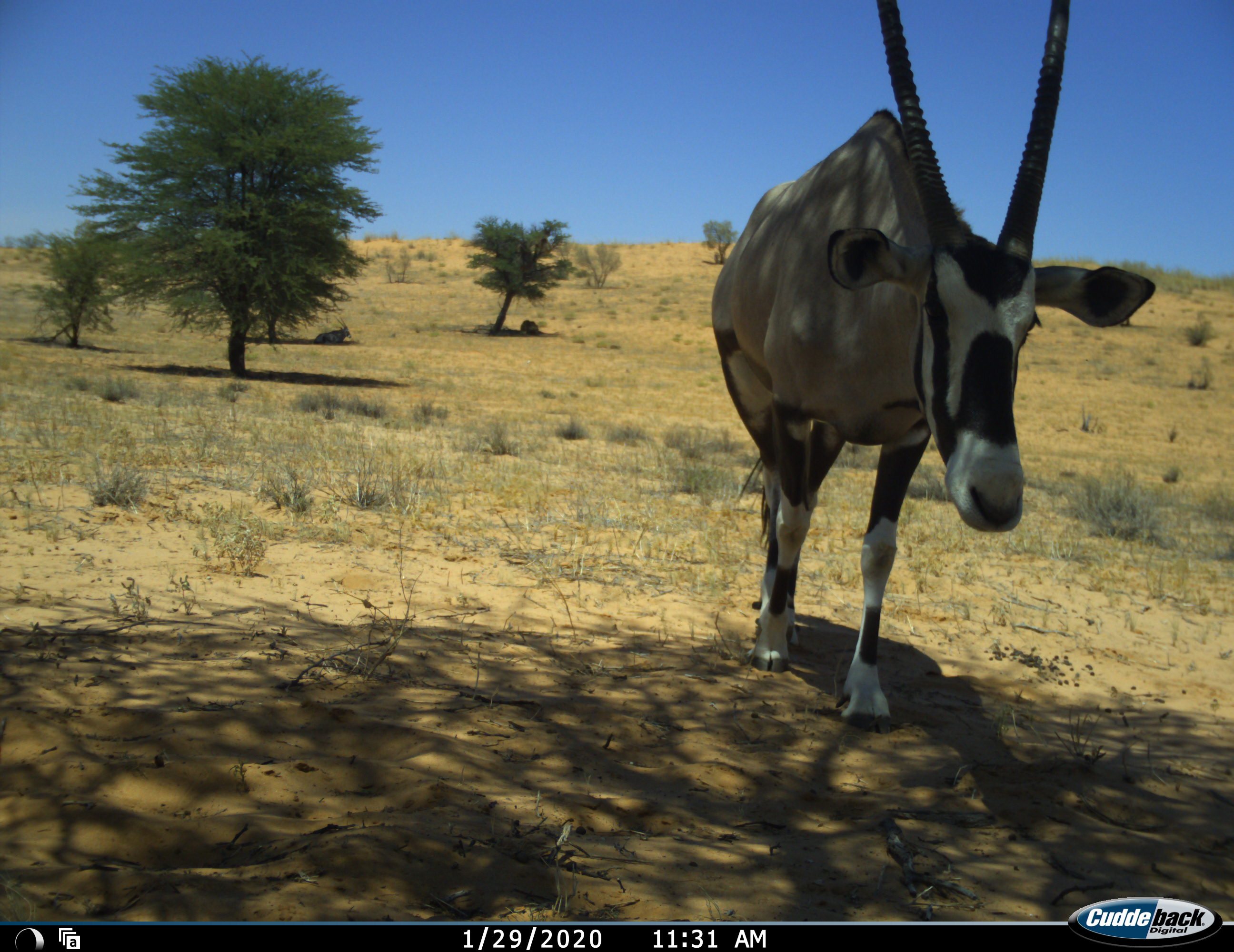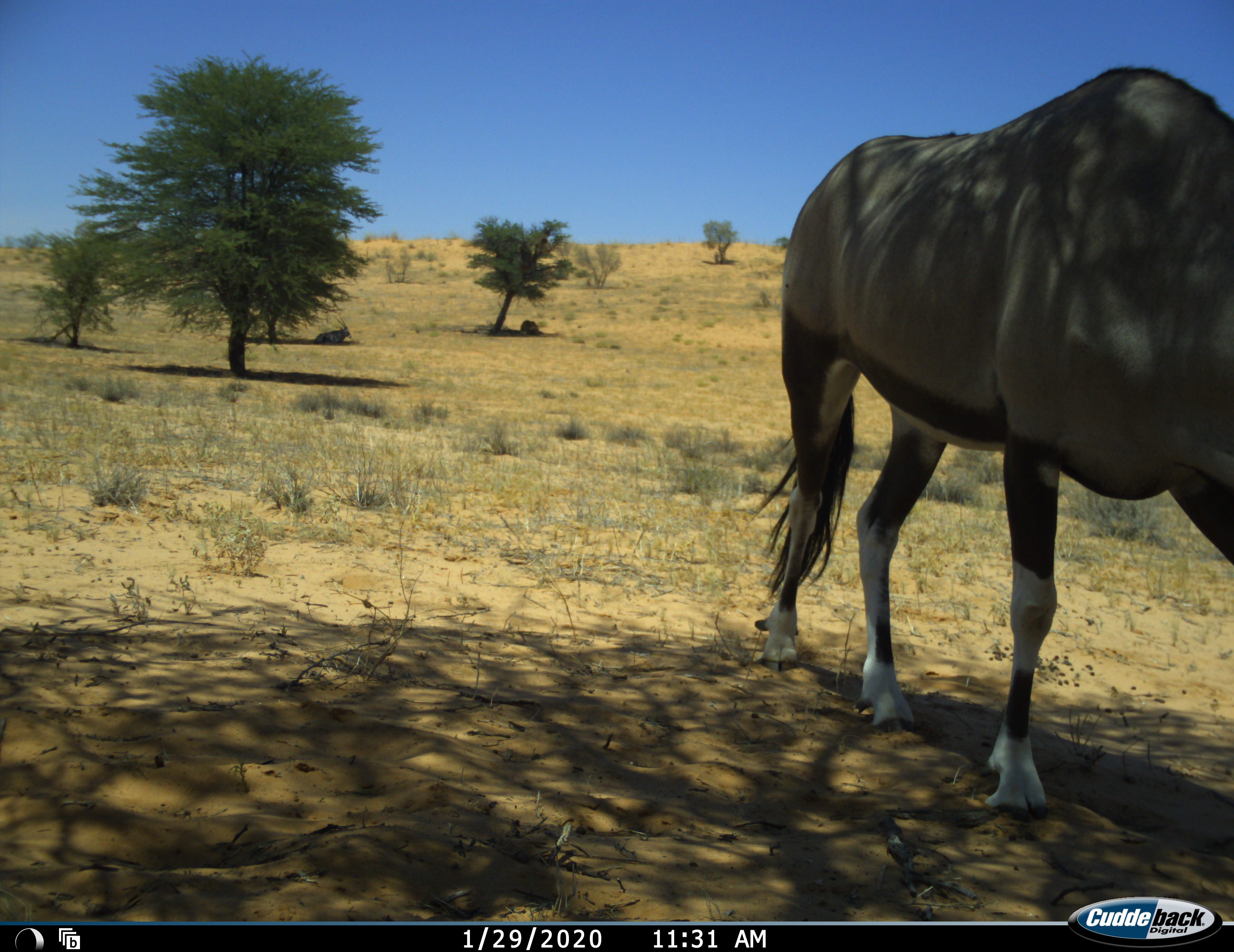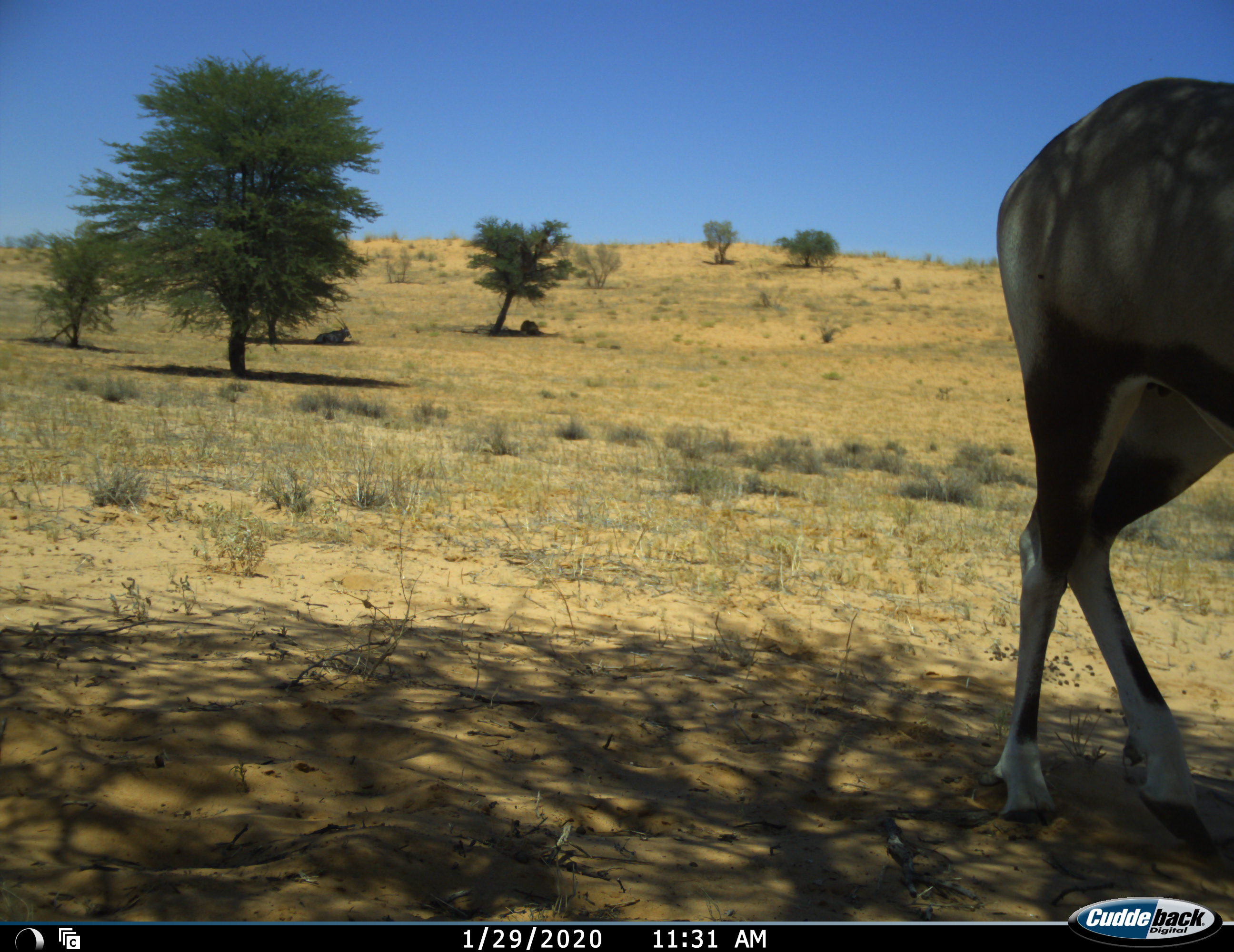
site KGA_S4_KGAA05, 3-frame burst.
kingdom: Animalia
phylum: Chordata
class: Mammalia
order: Artiodactyla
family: Bovidae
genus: Oryx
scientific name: Oryx gazella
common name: gemsbok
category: oryx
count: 1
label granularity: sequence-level